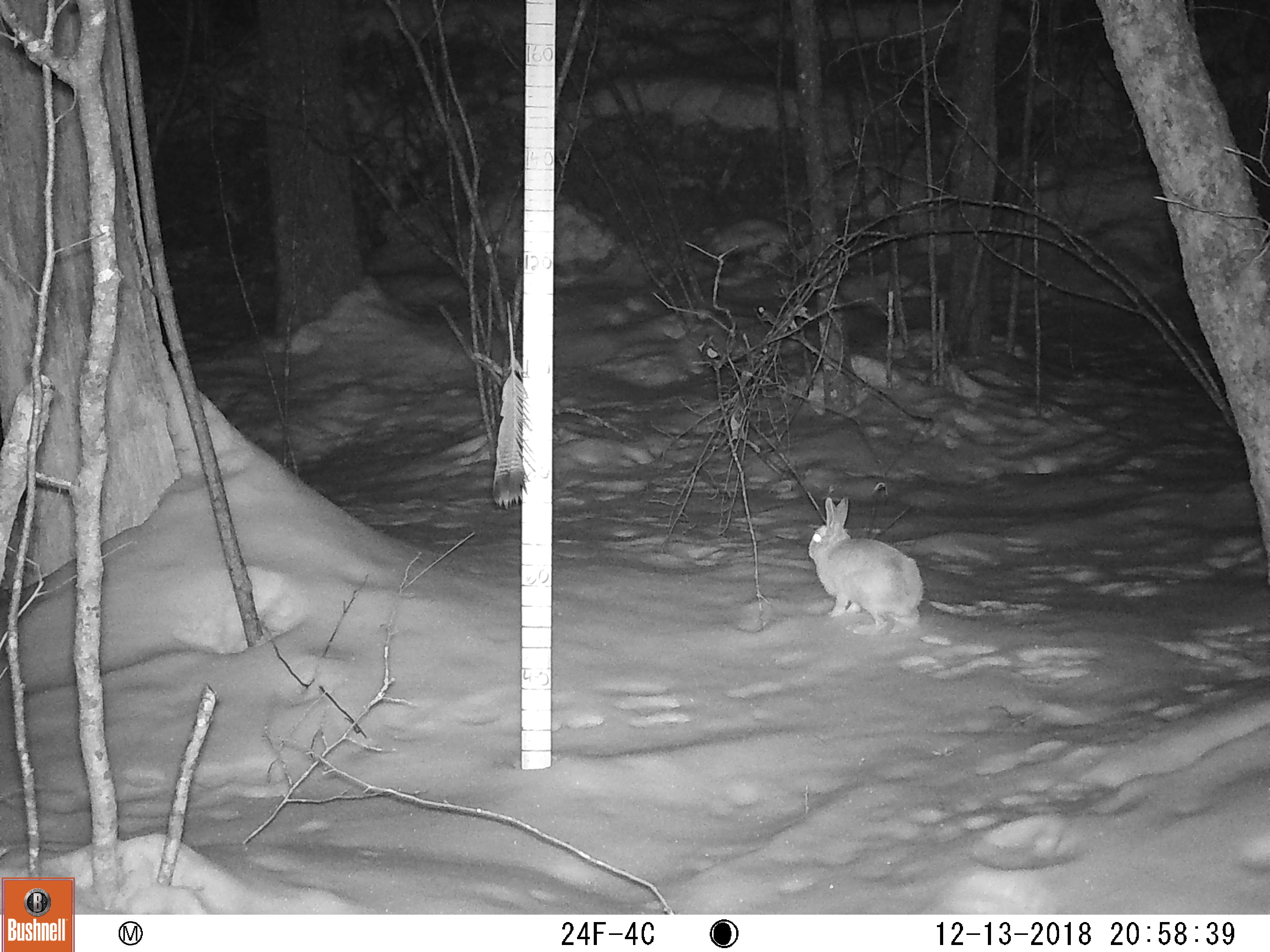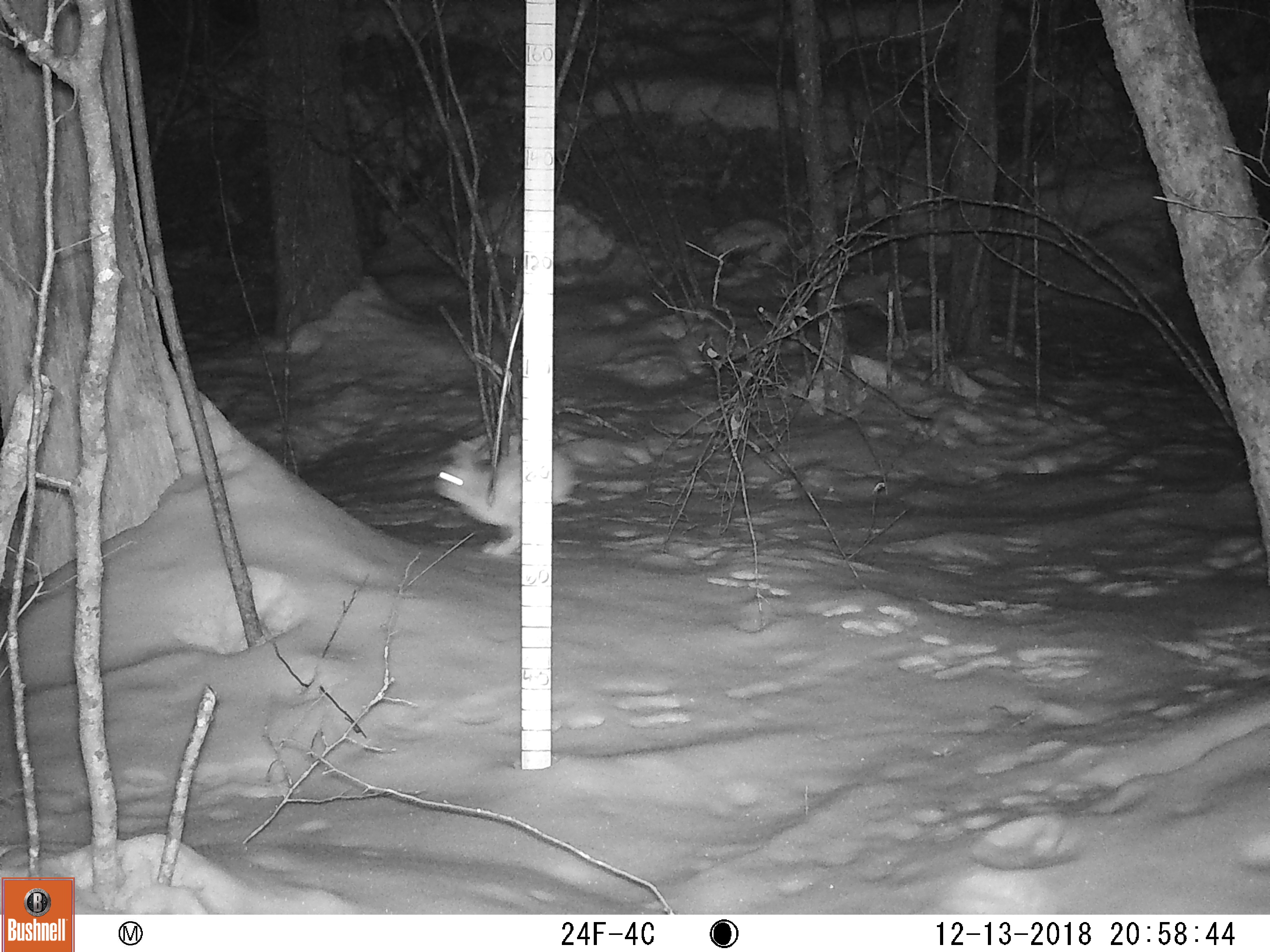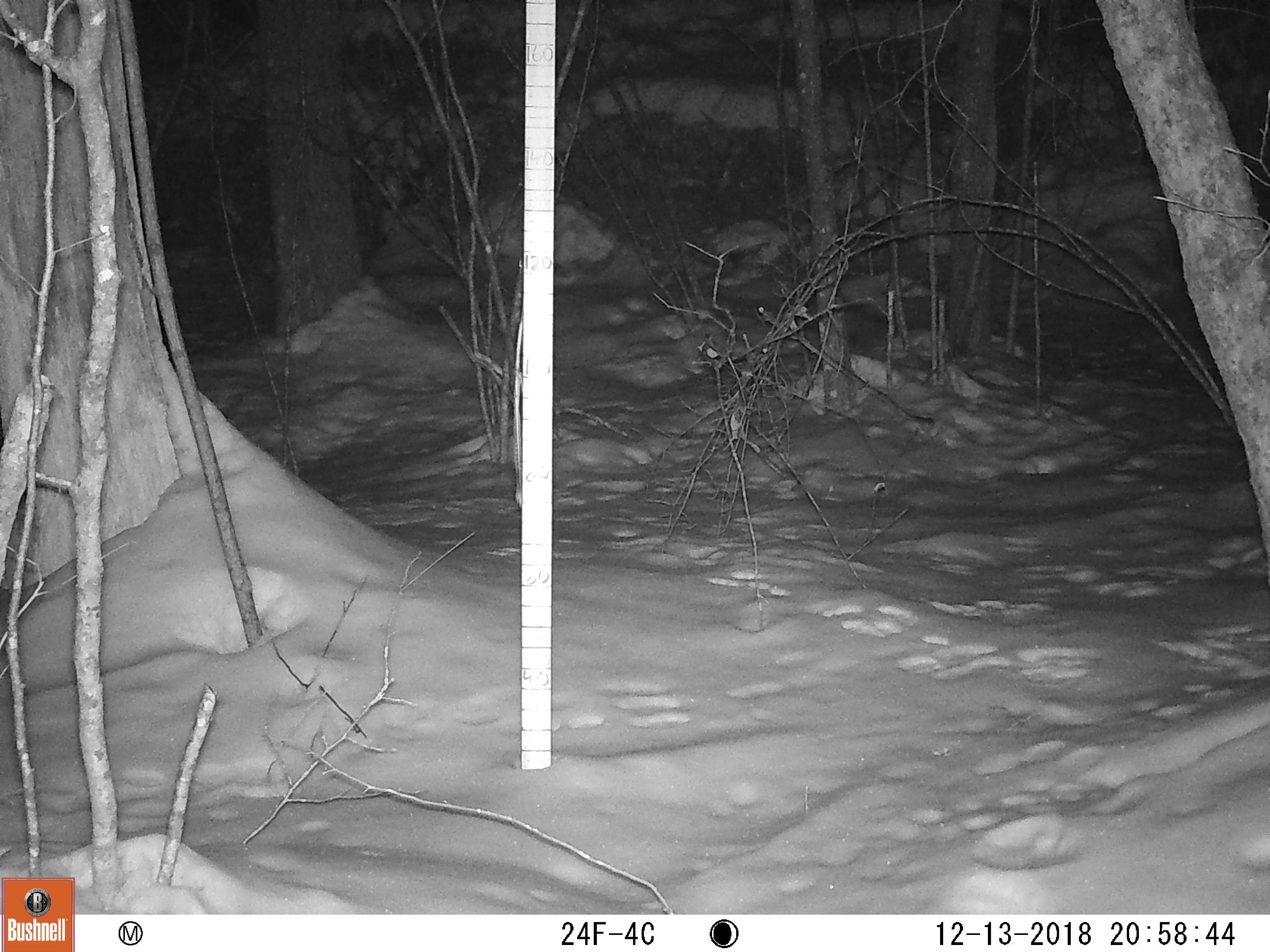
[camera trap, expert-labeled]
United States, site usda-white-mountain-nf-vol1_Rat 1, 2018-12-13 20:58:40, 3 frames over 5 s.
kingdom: Animalia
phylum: Chordata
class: Mammalia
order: Lagomorpha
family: Leporidae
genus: Lepus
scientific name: Lepus americanus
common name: snowshoe hare